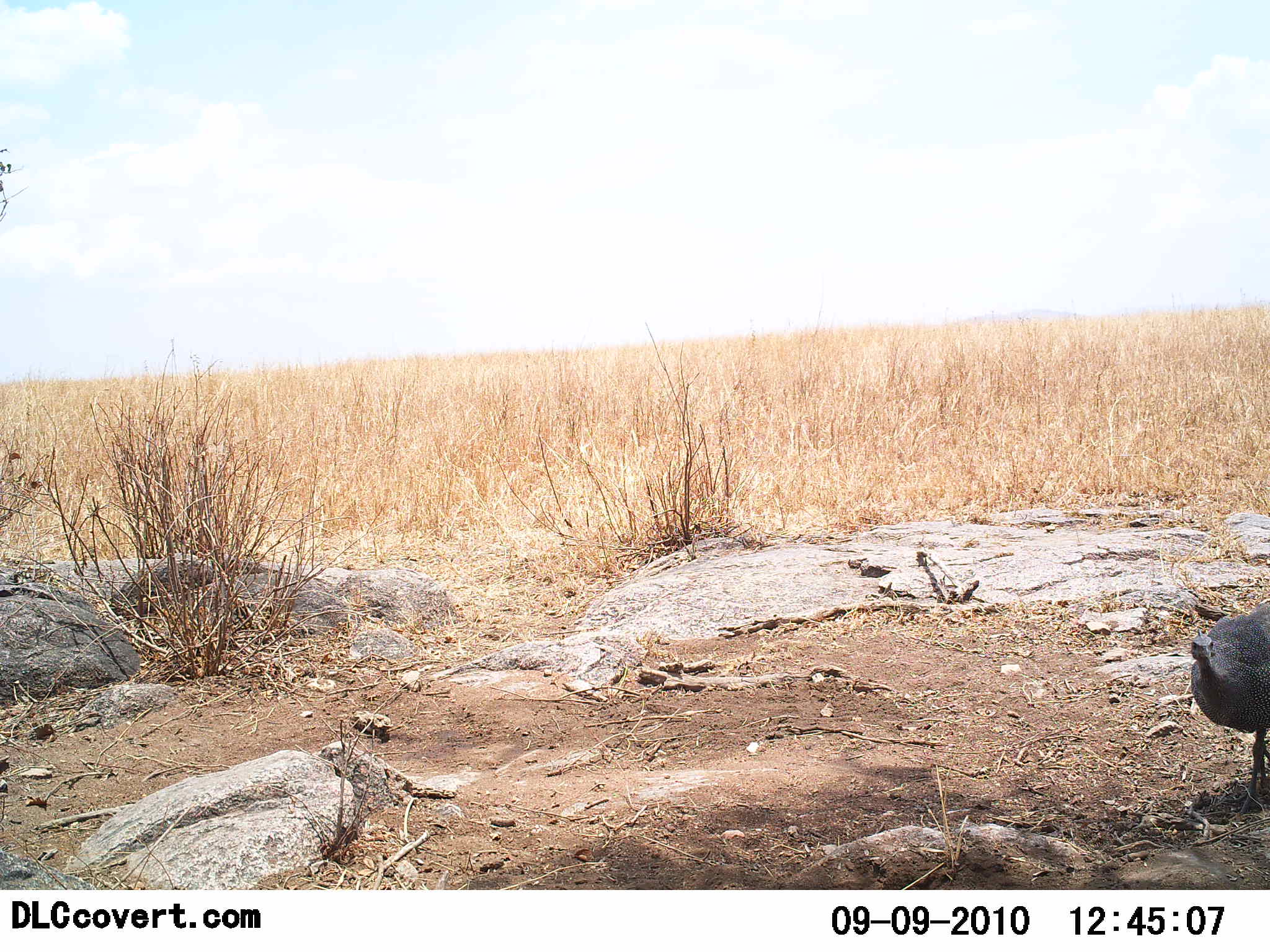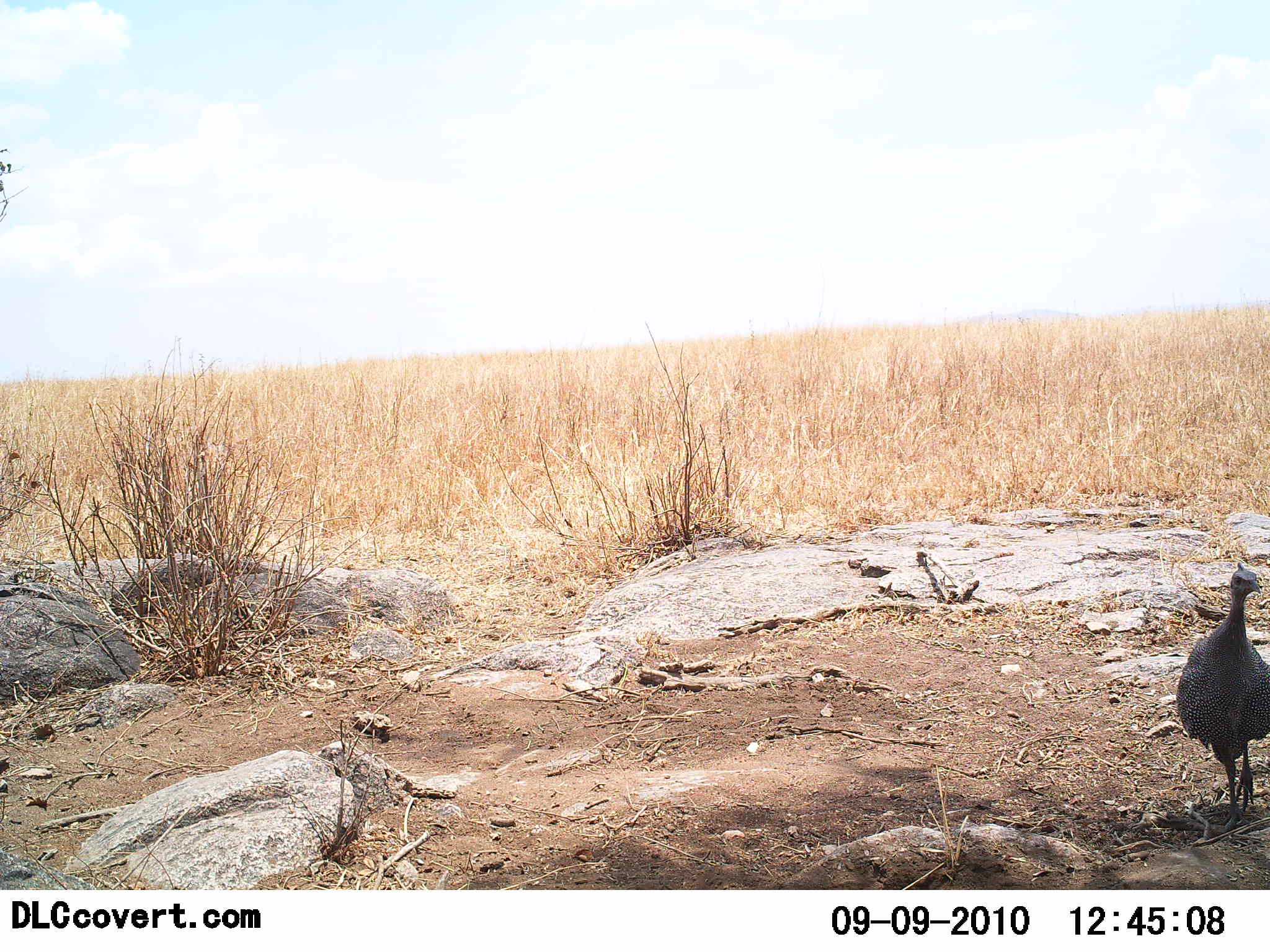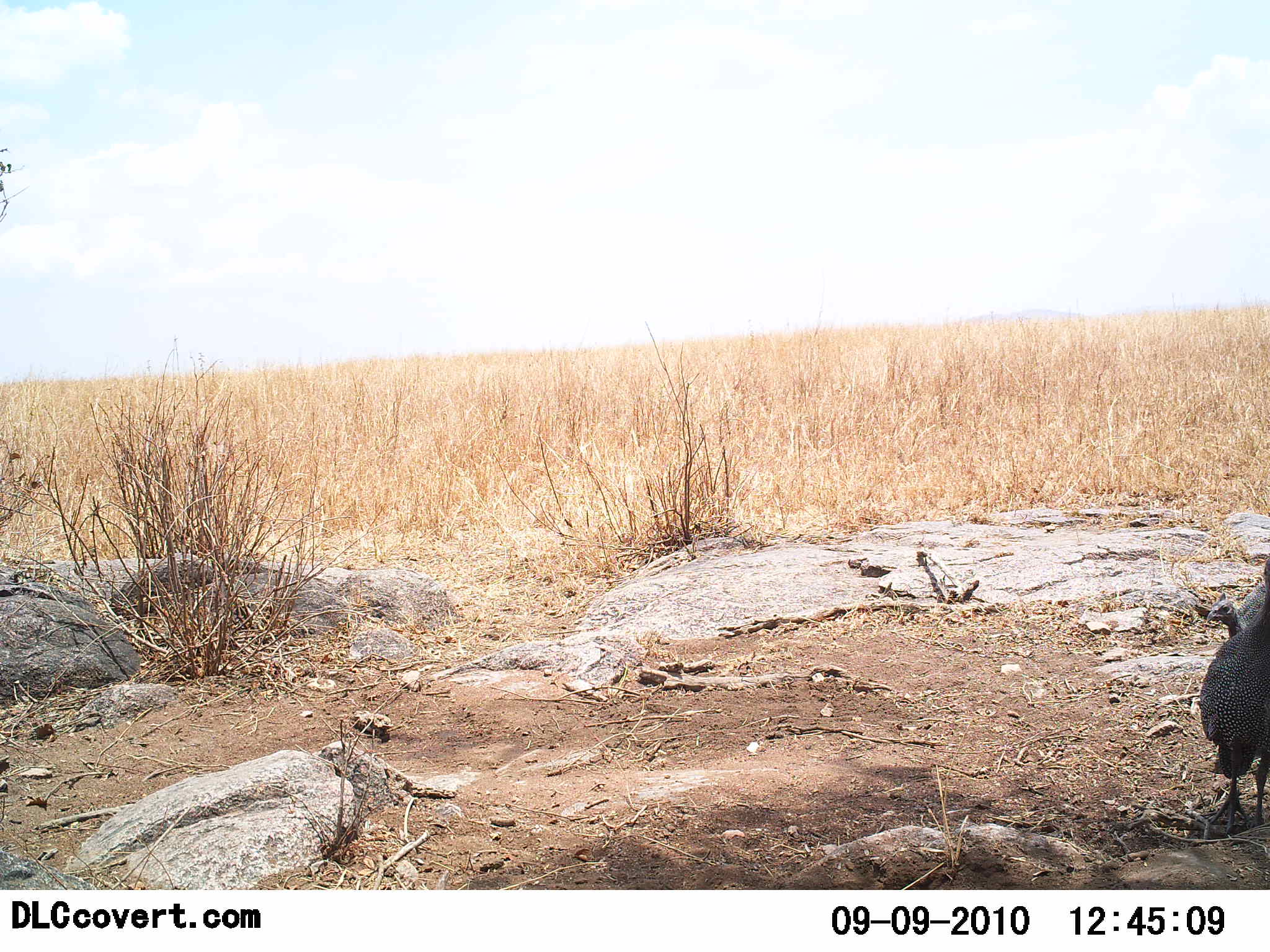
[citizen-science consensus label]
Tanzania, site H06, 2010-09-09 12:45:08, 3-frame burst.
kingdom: Animalia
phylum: Chordata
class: Aves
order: Galliformes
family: Numididae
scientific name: Numididae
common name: guinea fowl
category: guineafowl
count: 1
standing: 24%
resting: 0%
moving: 82%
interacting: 0%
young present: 0%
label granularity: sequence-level